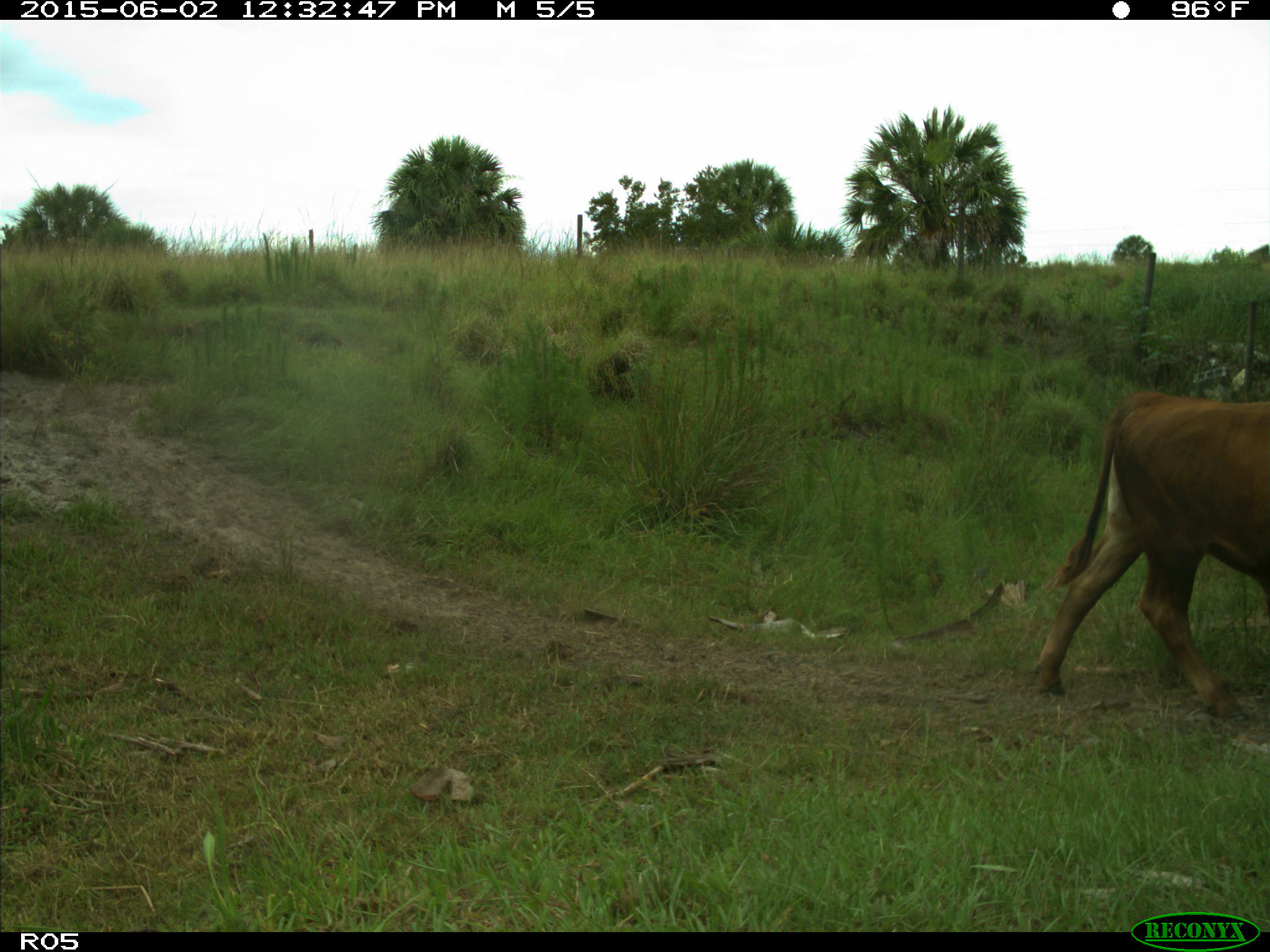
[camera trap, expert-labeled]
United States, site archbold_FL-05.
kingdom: Animalia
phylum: Chordata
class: Mammalia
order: Artiodactyla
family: Bovidae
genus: Bos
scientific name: Bos taurus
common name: domestic cow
Bos taurus (domestic cow).